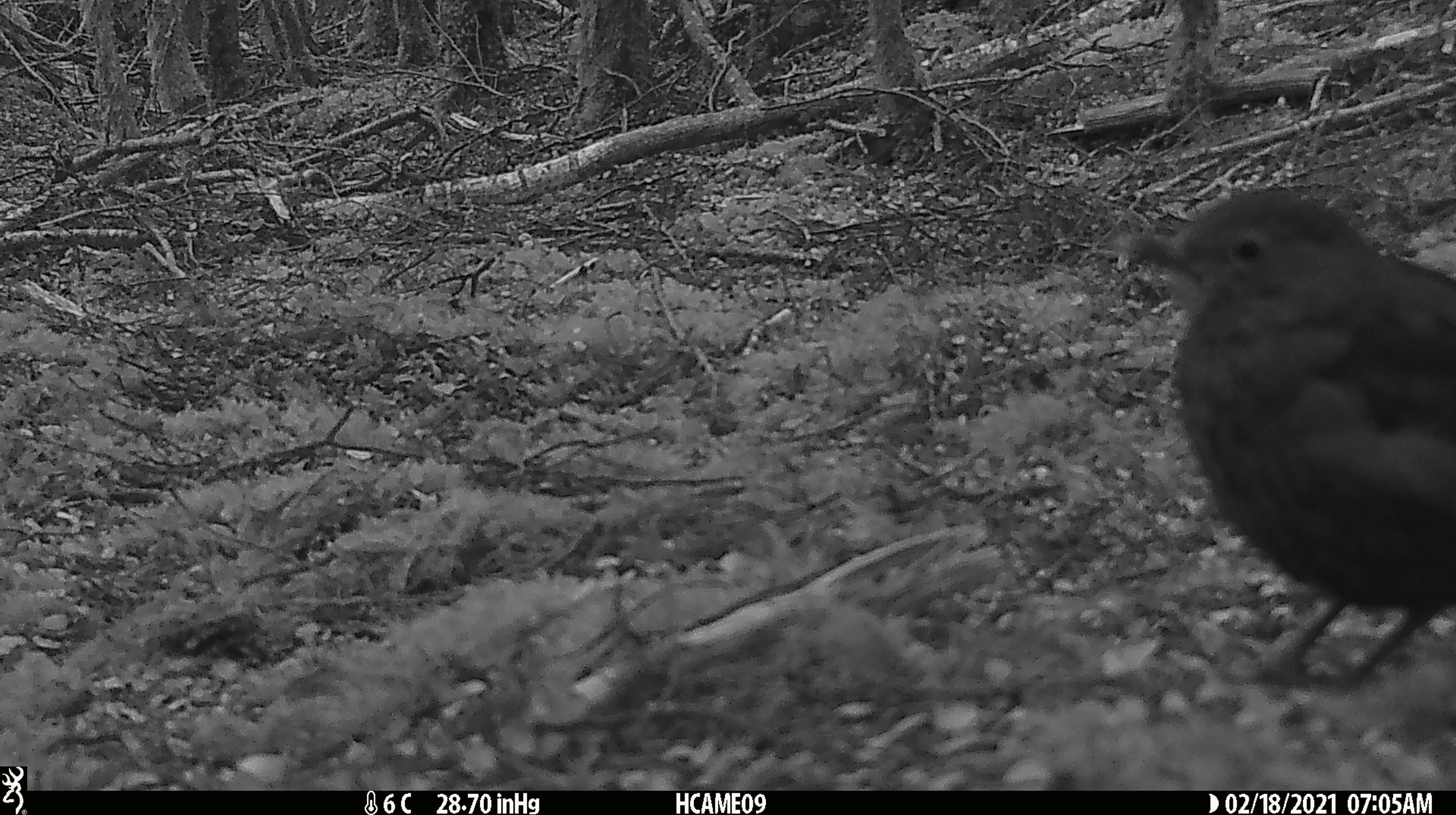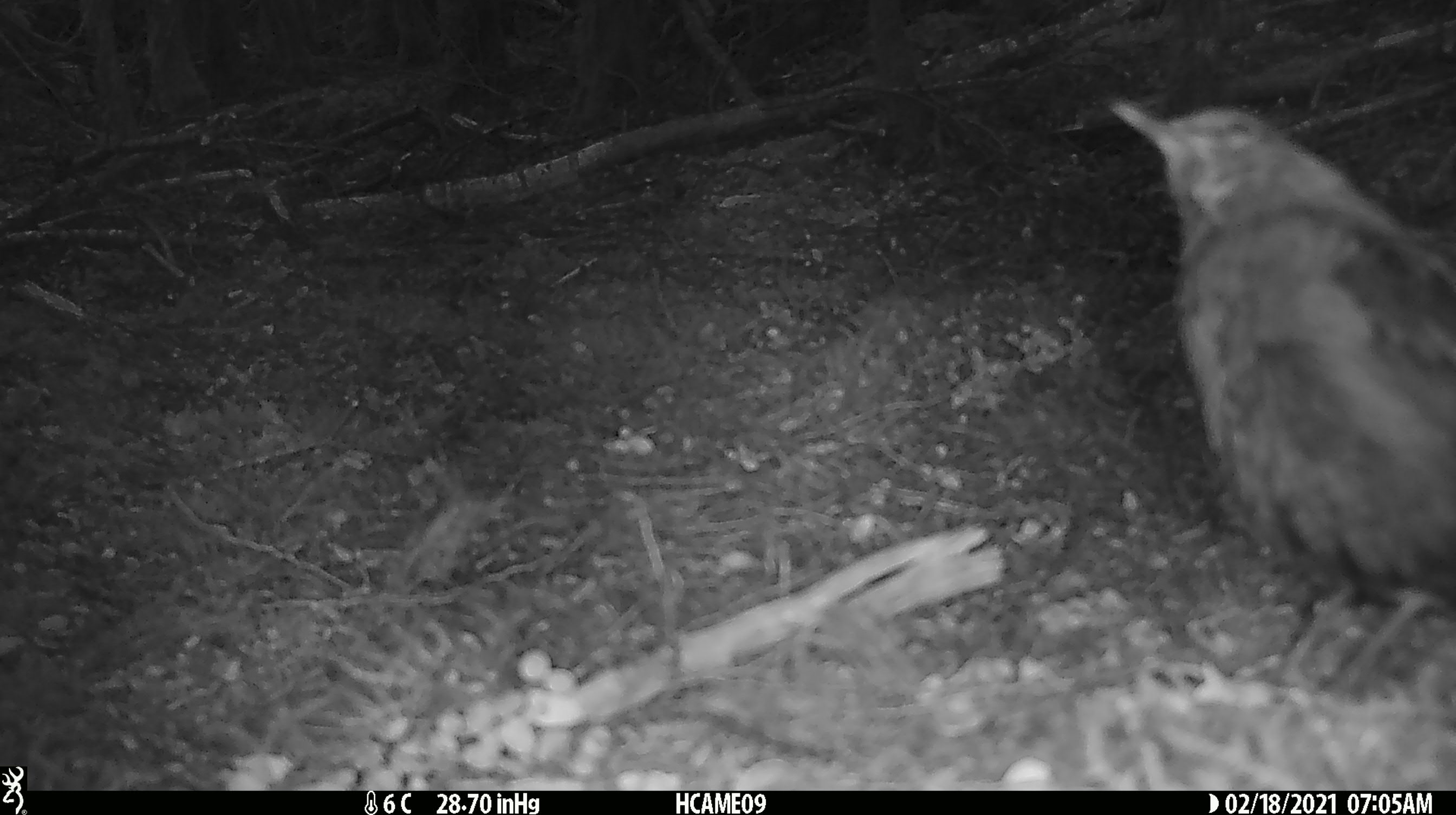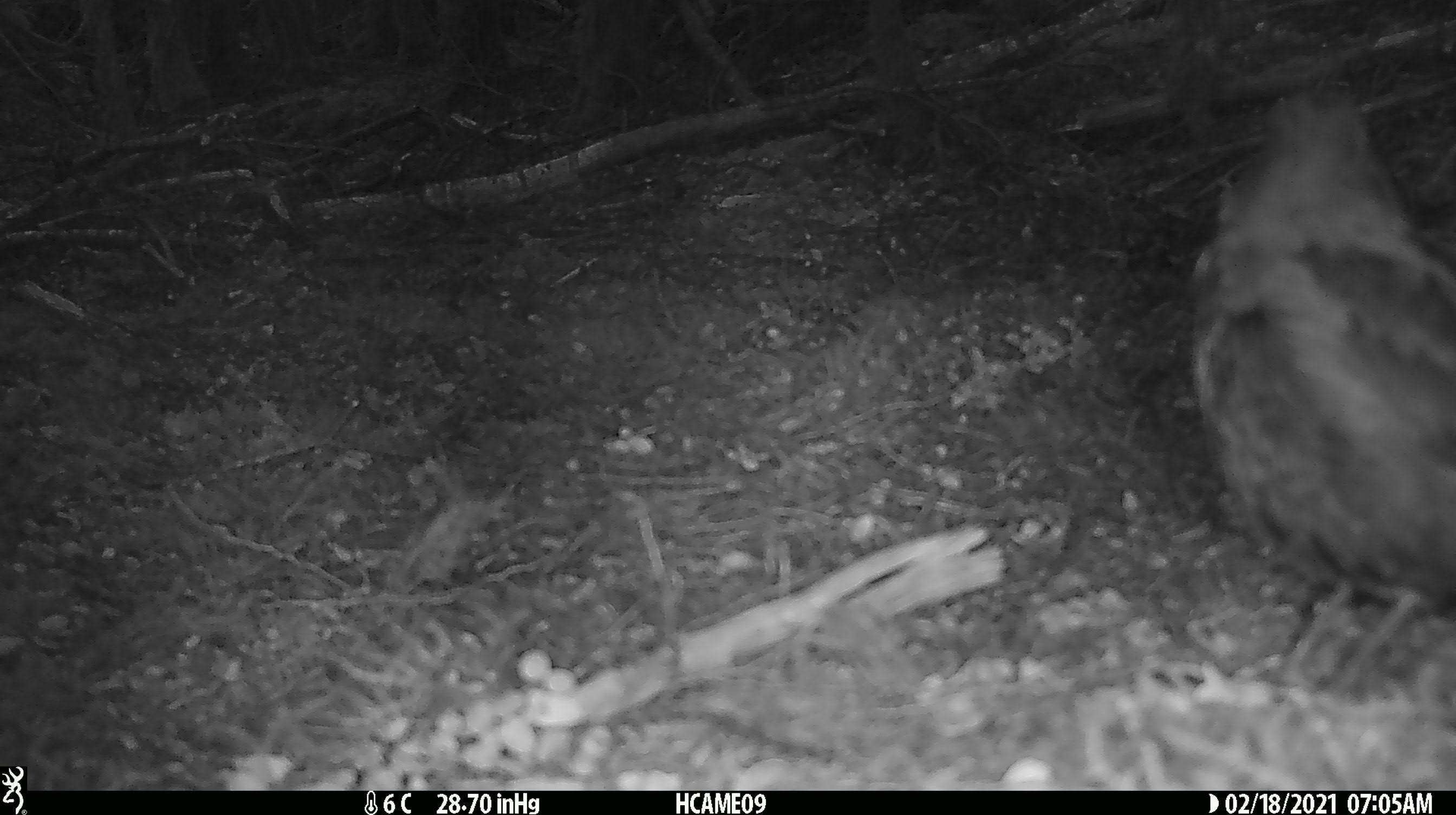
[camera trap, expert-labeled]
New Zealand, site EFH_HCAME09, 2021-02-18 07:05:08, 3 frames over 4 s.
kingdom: Animalia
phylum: Chordata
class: Aves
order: Passeriformes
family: Turdidae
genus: Turdus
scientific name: Turdus merula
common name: eurasian blackbird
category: blackbird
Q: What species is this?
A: Blackbird (eurasian blackbird) (Turdus merula).